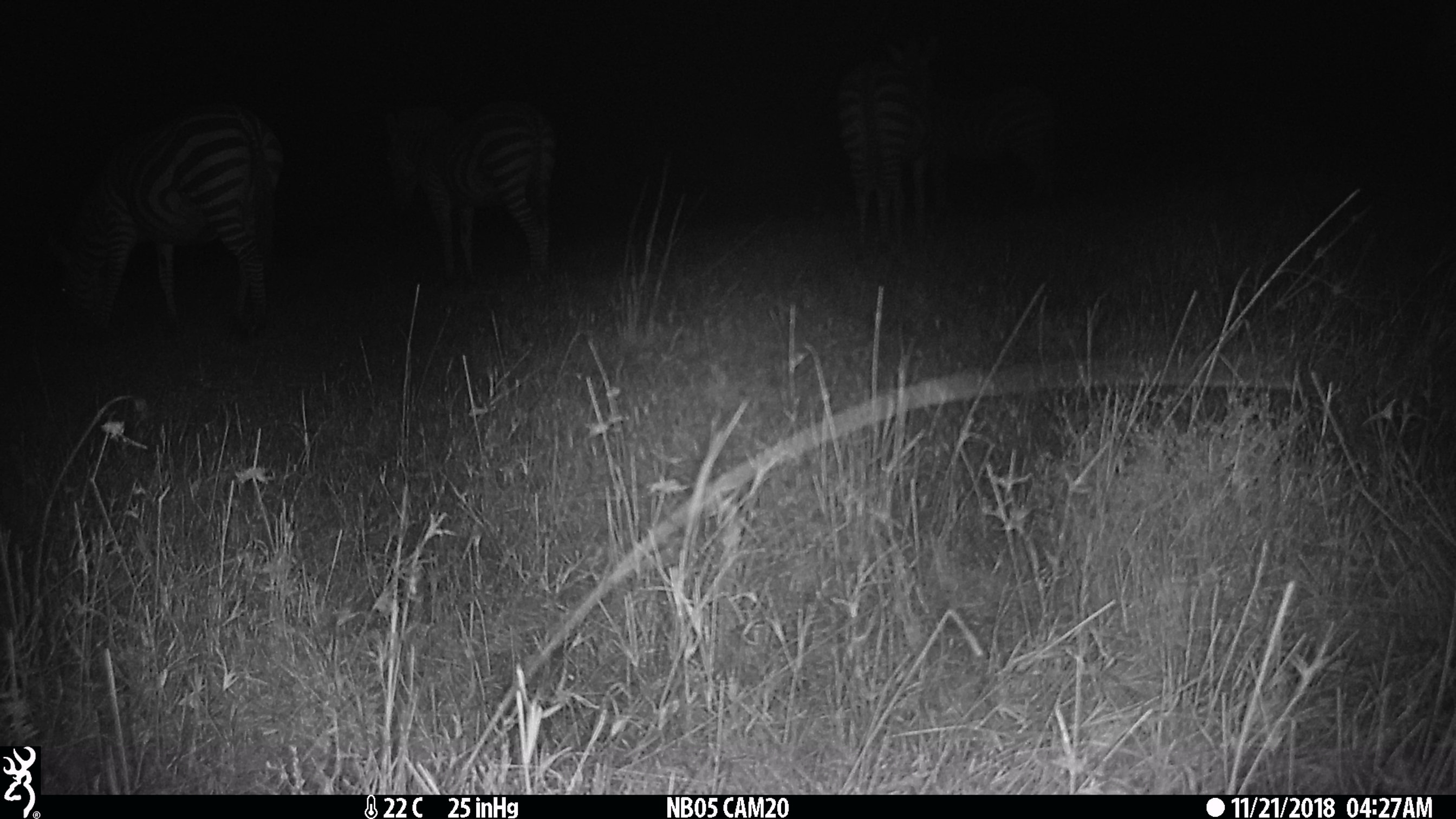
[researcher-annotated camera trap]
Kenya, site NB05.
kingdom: Animalia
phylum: Chordata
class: Mammalia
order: Perissodactyla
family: Equidae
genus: Equus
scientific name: Equus quagga burchellii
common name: burchell's zebra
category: zebra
Zebra (burchell's zebra) (Equus quagga burchellii).